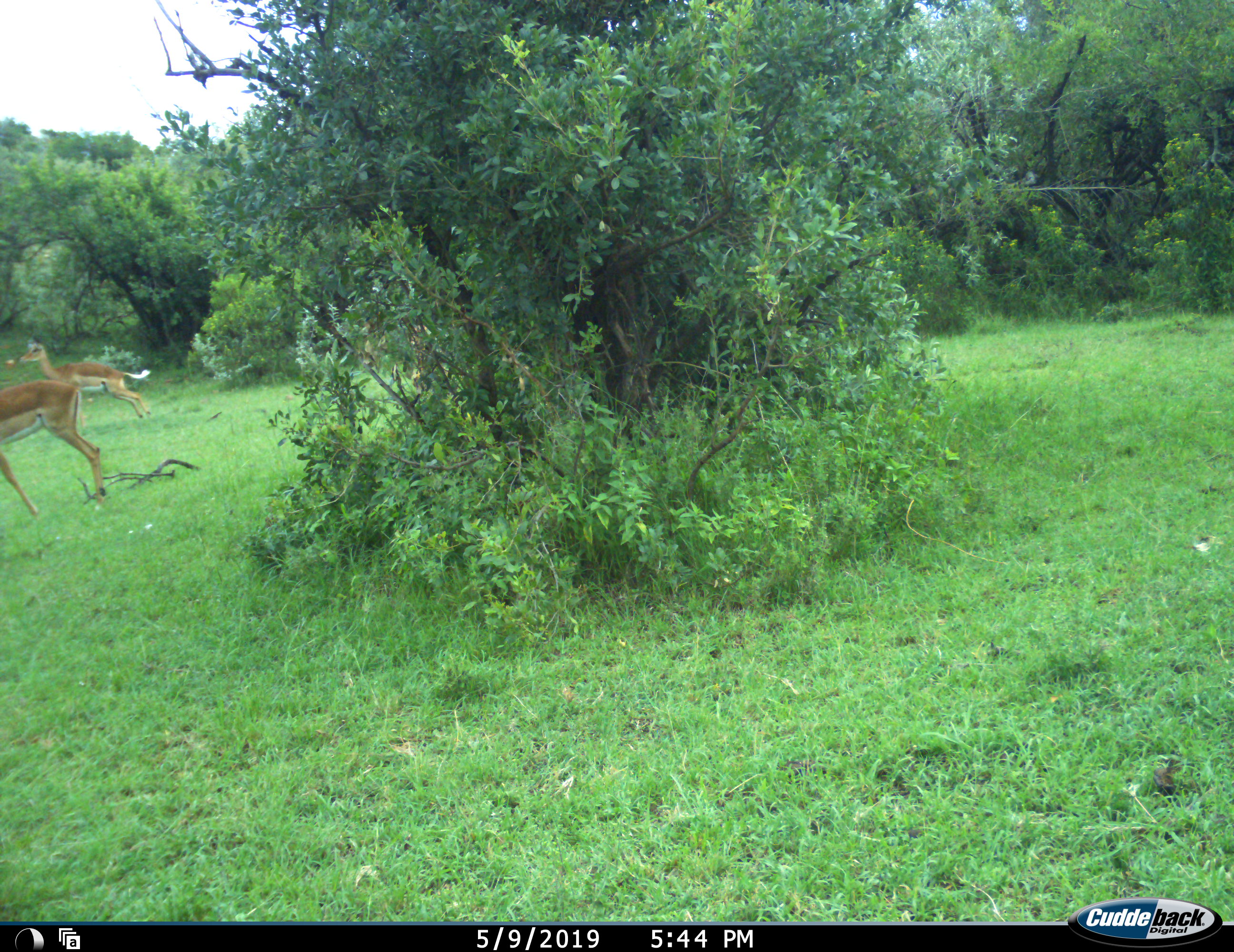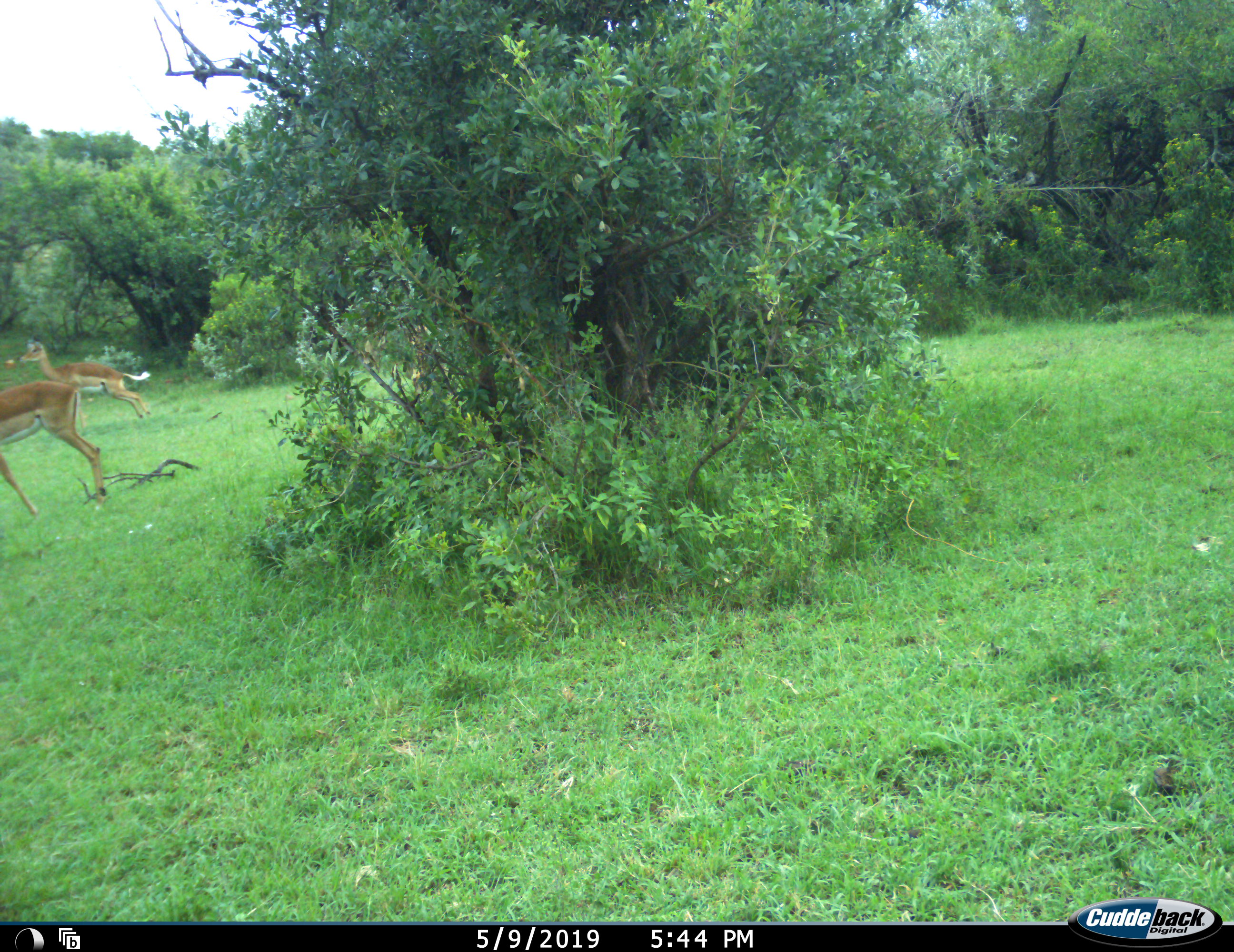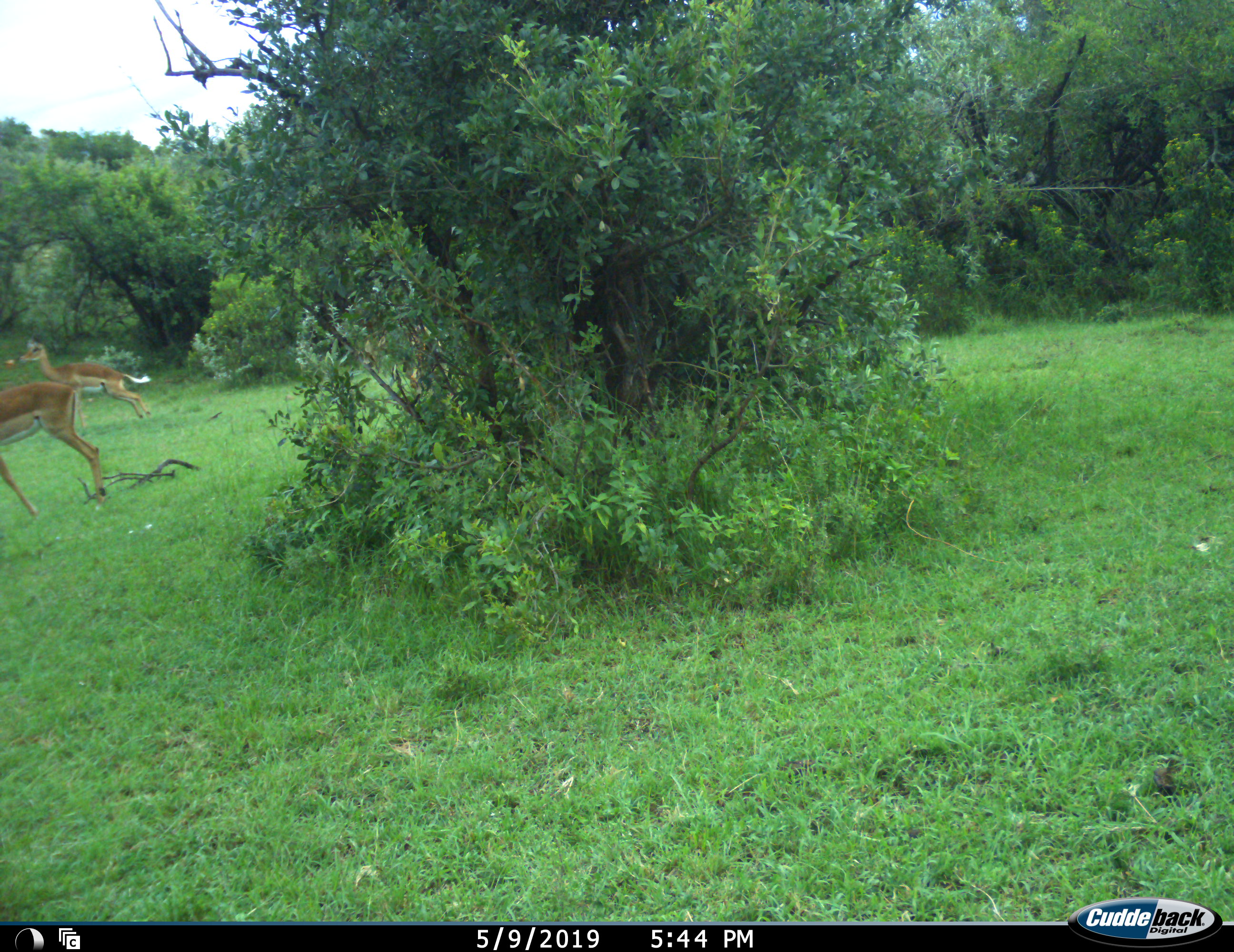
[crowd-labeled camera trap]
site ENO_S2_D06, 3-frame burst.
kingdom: Animalia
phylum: Chordata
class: Mammalia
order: Artiodactyla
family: Bovidae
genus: Aepyceros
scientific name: Aepyceros melampus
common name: impala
Impala (Aepyceros melampus), count 2. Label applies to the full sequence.